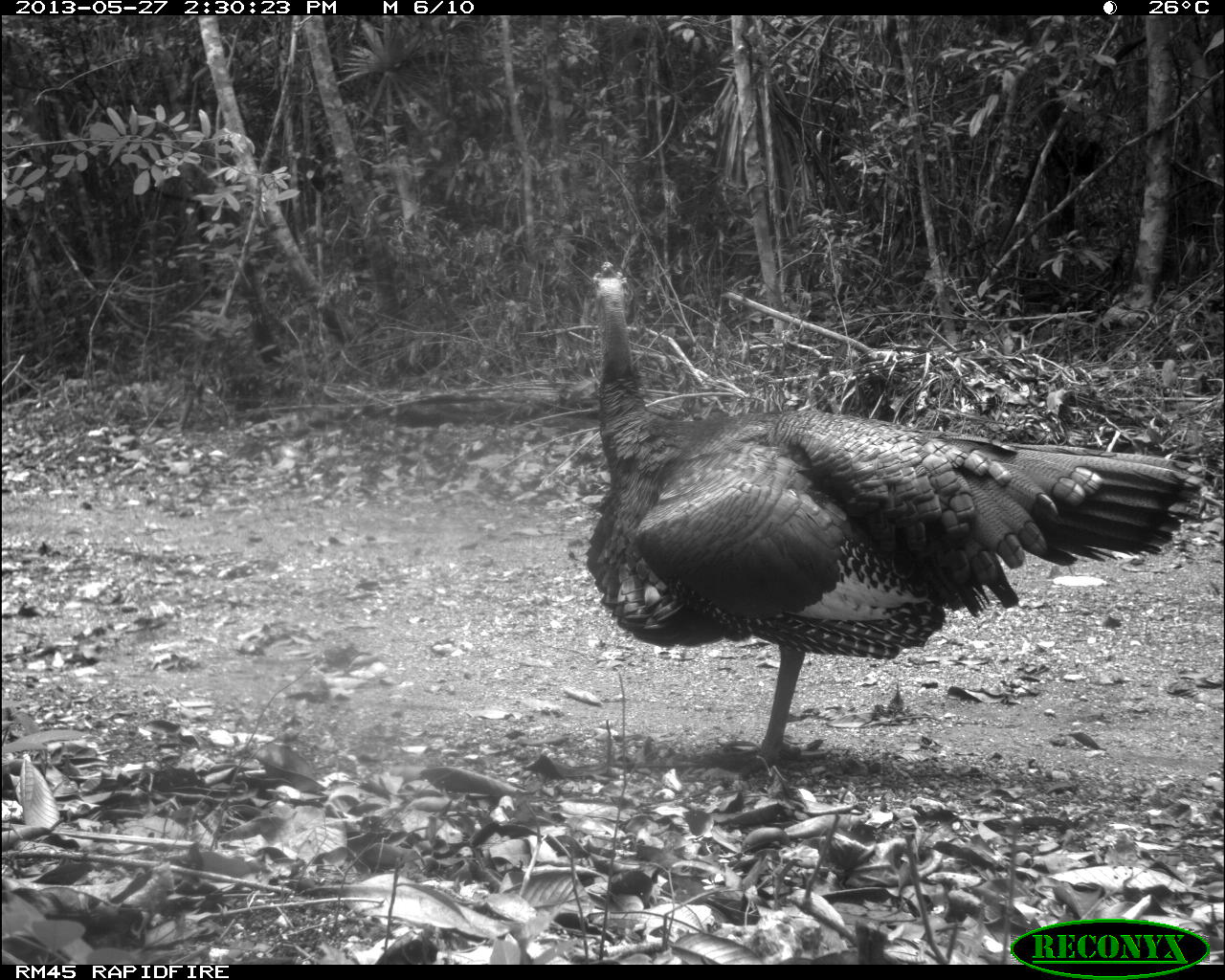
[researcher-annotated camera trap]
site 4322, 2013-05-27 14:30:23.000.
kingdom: Animalia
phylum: Chordata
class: Aves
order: Galliformes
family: Phasianidae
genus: Meleagris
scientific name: Meleagris ocellata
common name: ocellated turkey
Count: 1.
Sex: male.